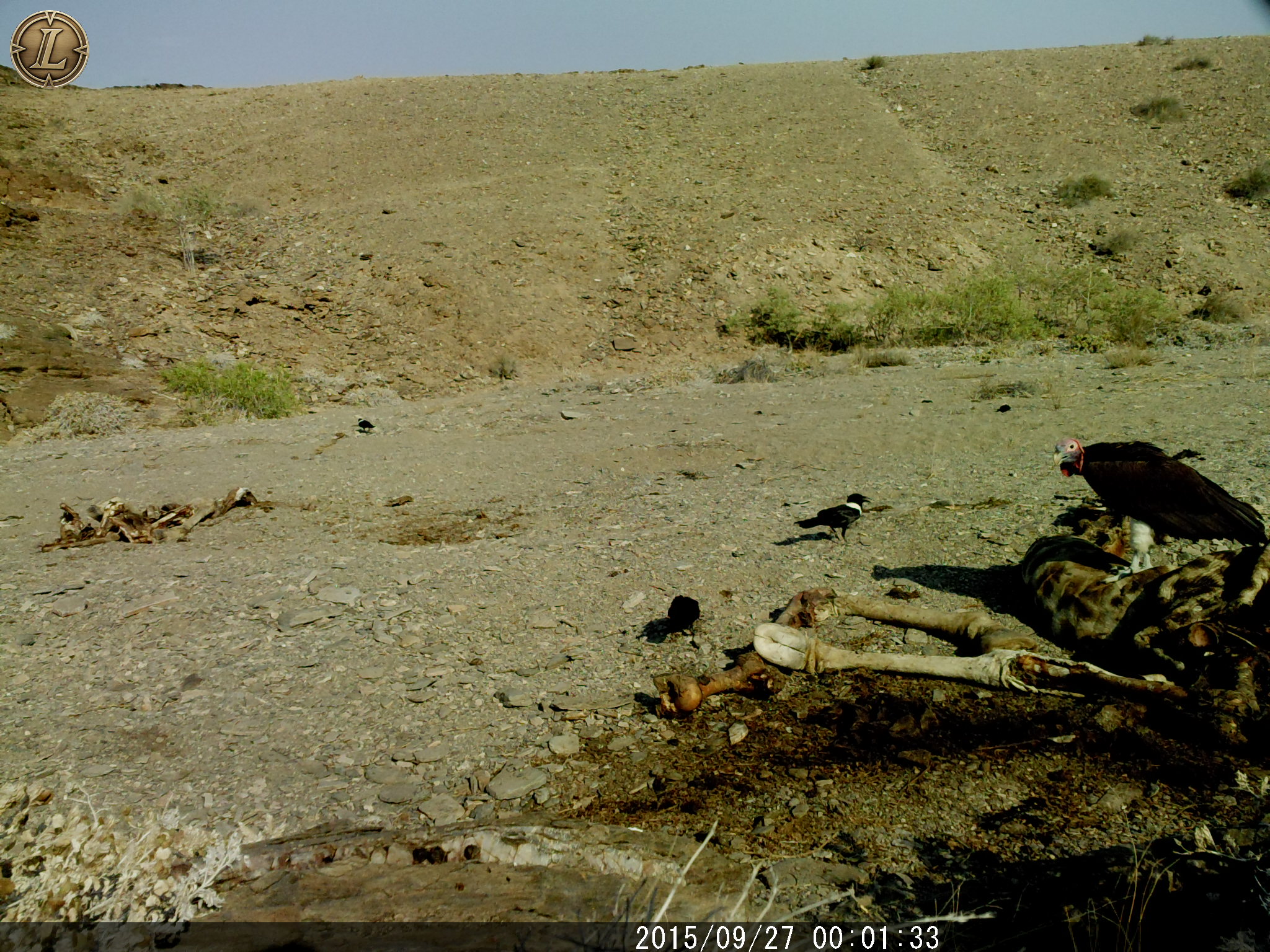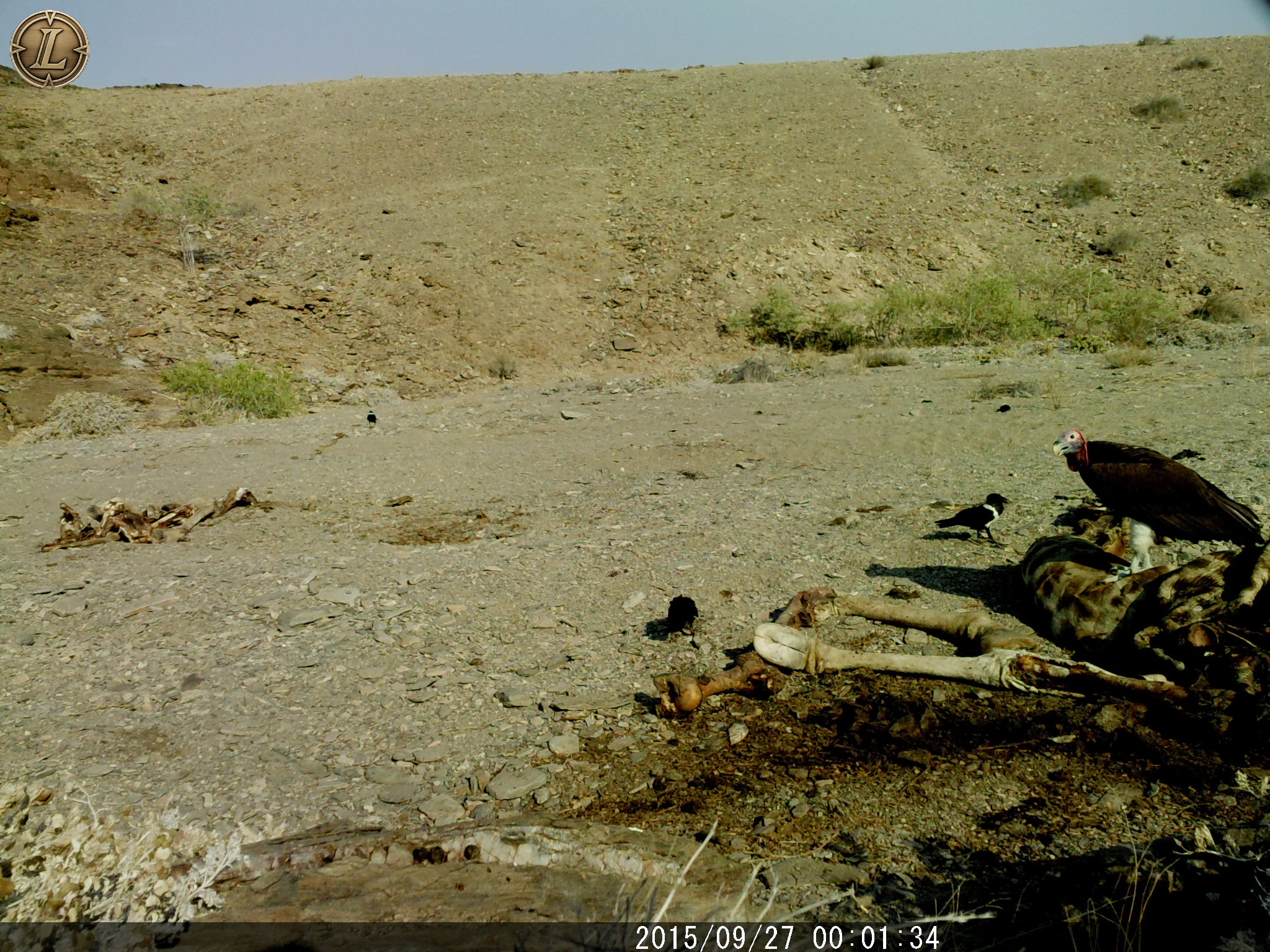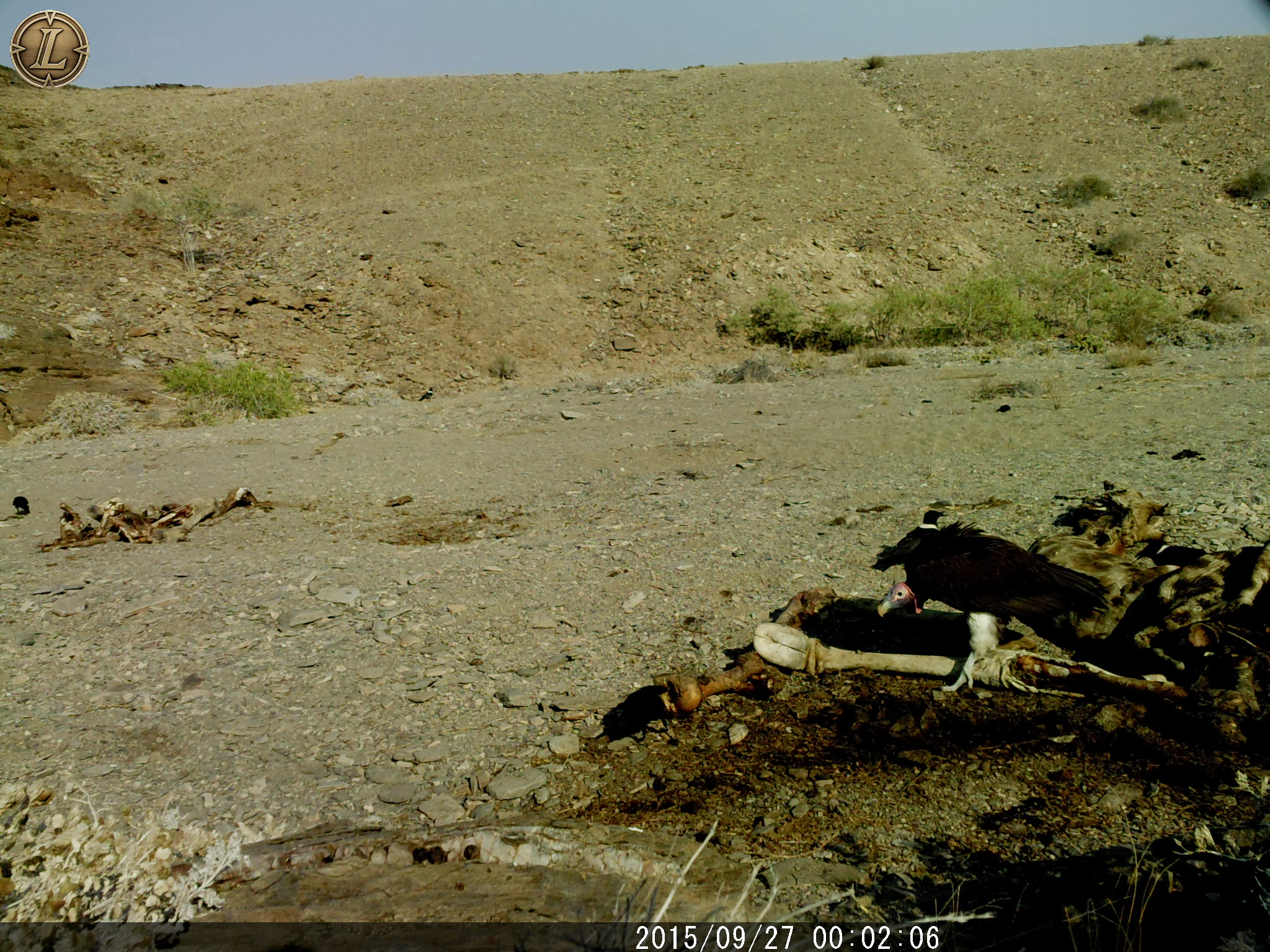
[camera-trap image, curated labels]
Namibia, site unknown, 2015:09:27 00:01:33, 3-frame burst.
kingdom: Animalia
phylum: Chordata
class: Aves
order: Accipitriformes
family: Accipitridae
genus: Torgos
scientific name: Torgos tracheliotos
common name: lappet-faced vulture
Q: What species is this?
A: Torgos tracheliotos (lappet-faced vulture).